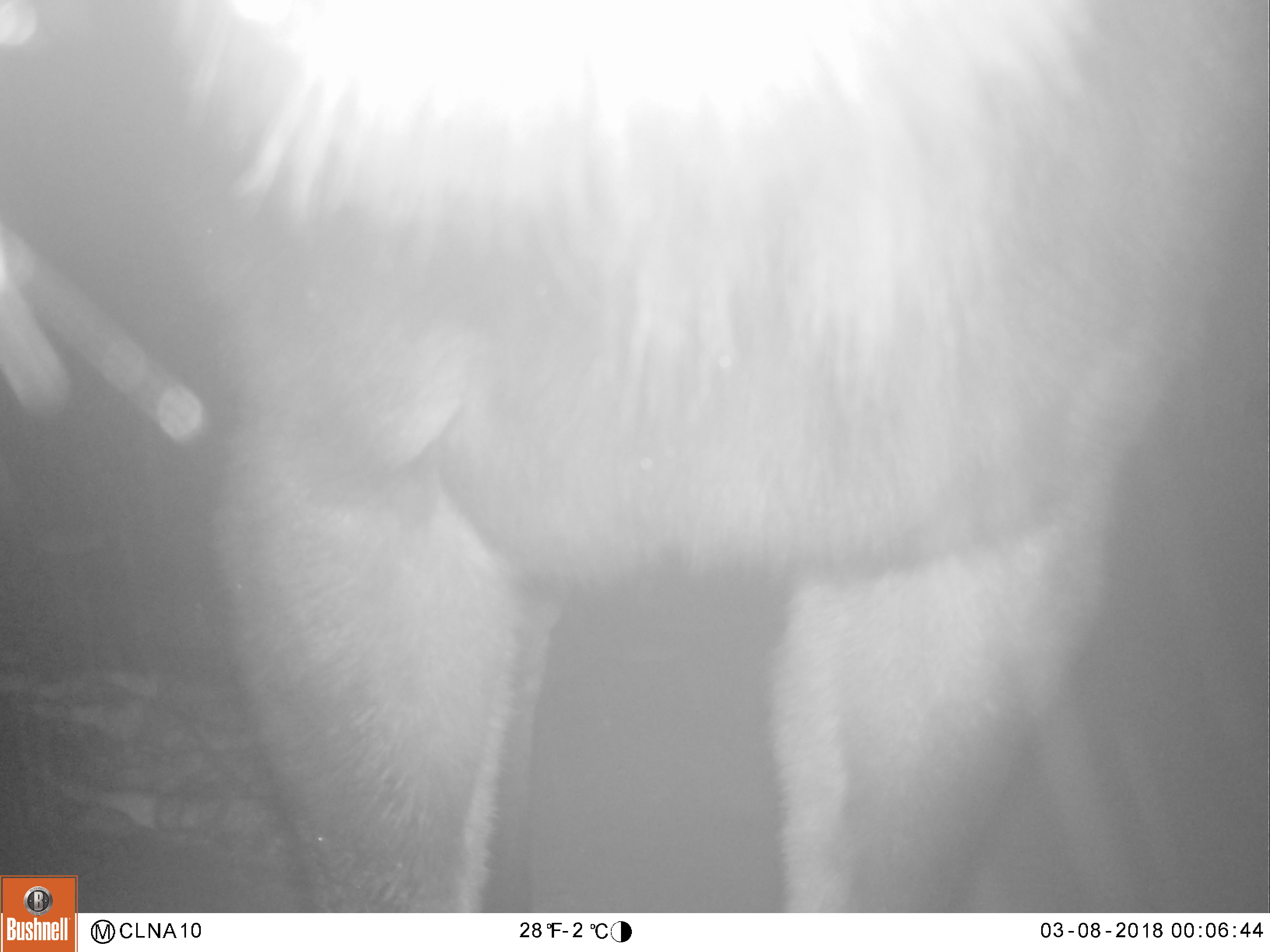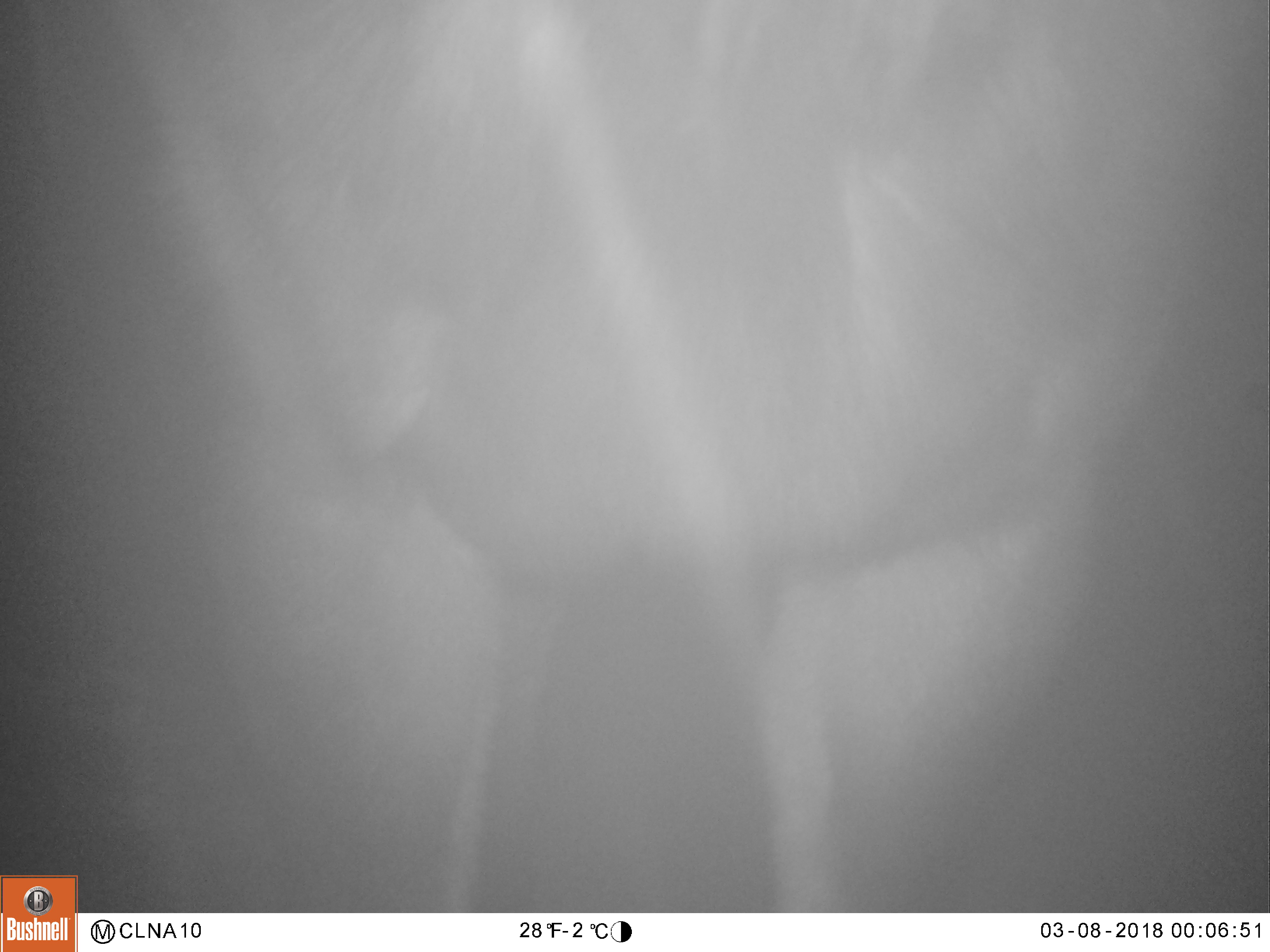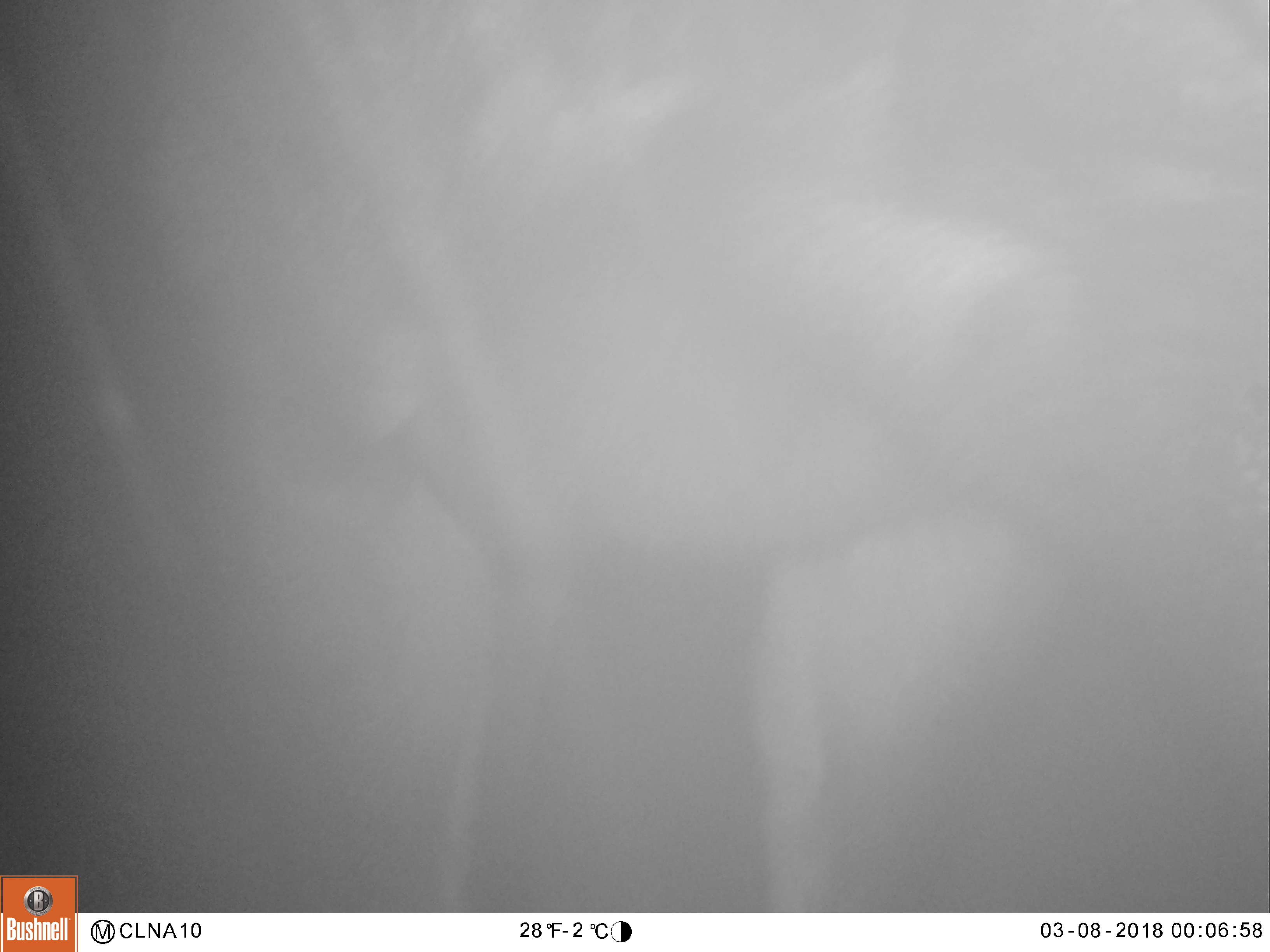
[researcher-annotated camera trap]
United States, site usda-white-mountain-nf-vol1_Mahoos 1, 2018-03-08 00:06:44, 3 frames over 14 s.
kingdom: Animalia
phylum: Chordata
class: Mammalia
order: Artiodactyla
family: Cervidae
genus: Alces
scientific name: Alces alces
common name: moose